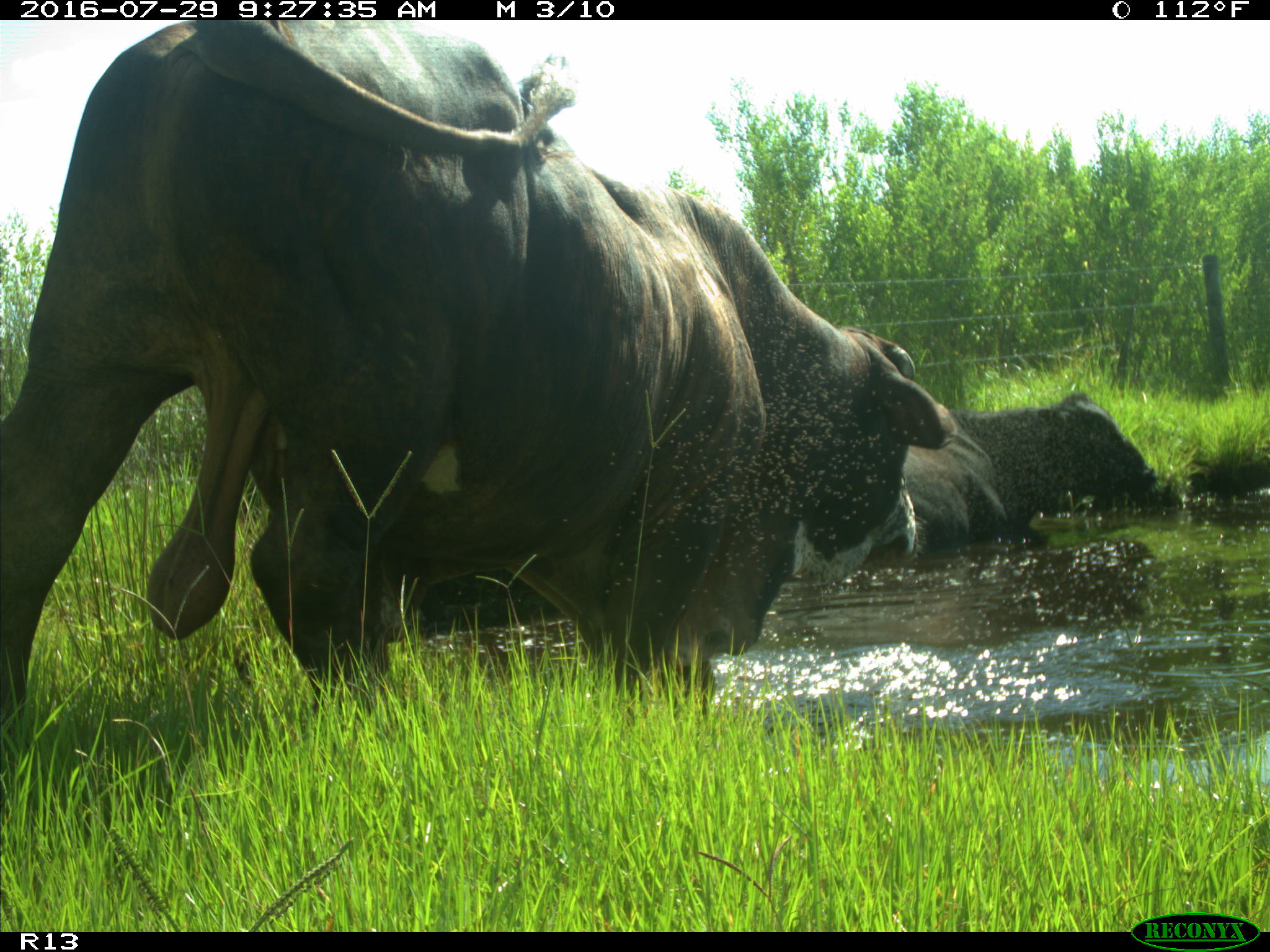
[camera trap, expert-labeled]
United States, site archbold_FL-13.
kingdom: Animalia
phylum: Chordata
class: Mammalia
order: Artiodactyla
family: Bovidae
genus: Bos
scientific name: Bos taurus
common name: domestic cow